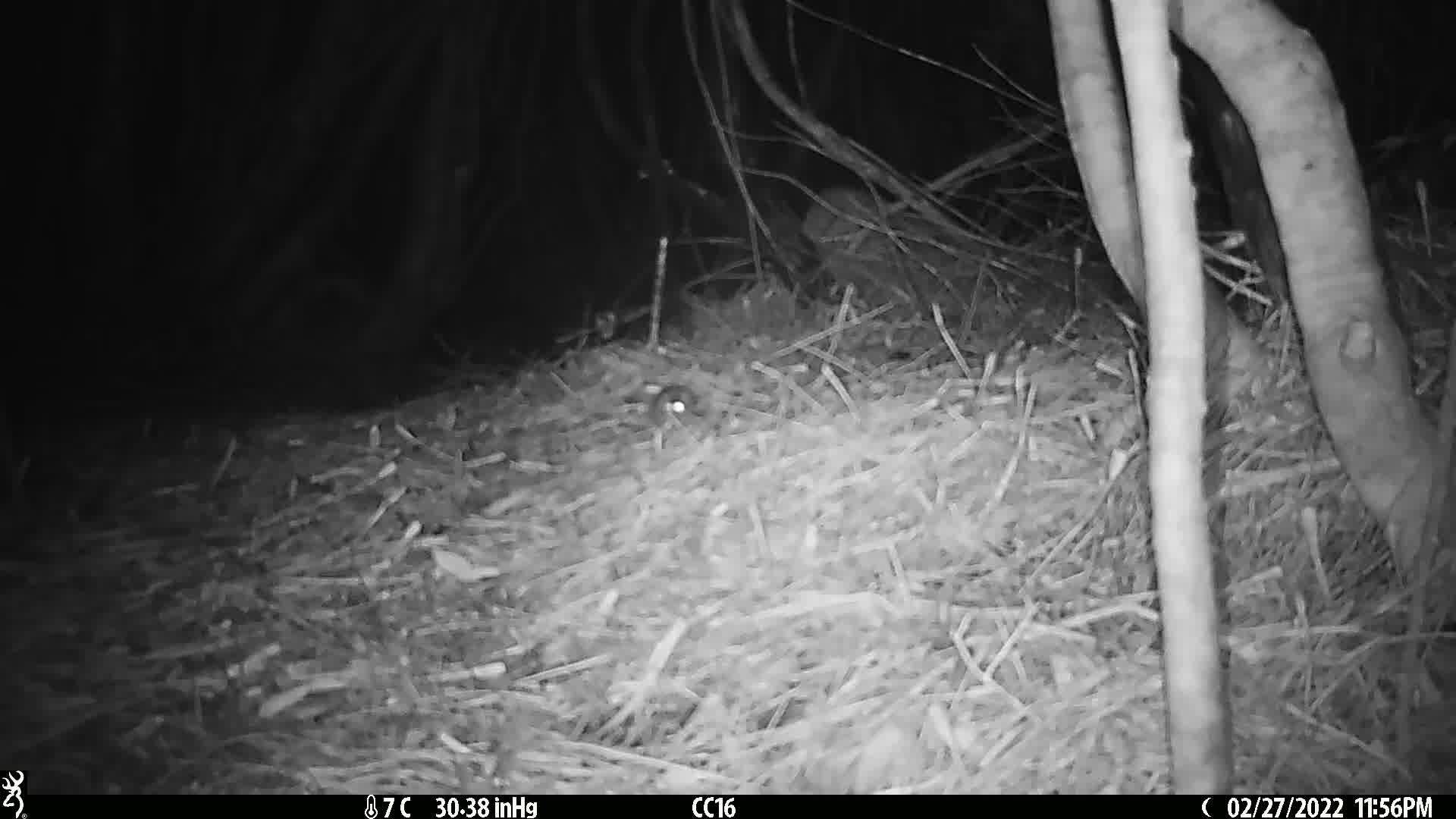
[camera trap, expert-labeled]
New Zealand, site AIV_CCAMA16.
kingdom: Animalia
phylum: Chordata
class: Mammalia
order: Rodentia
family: Muridae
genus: Mus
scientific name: Mus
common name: mouse